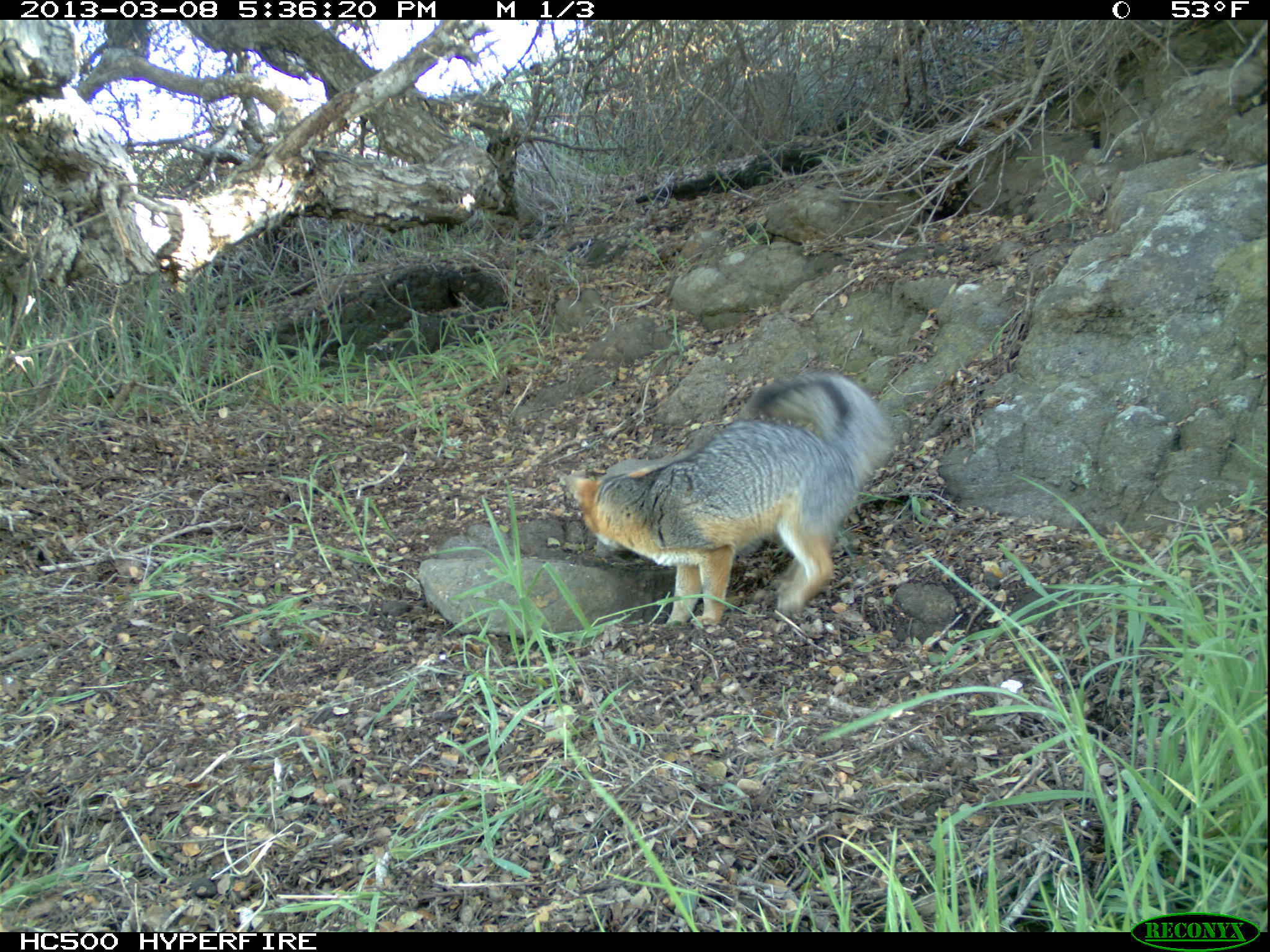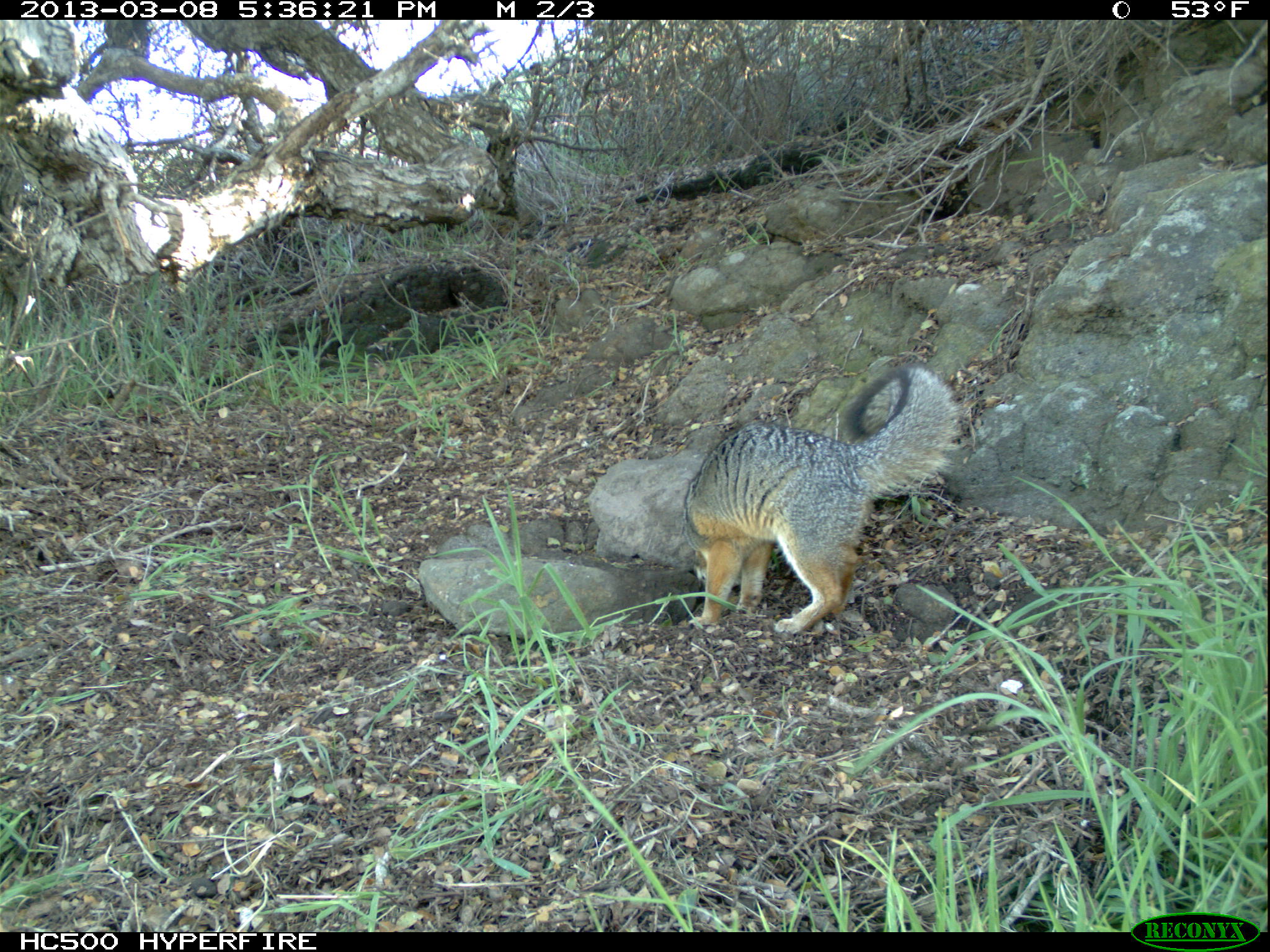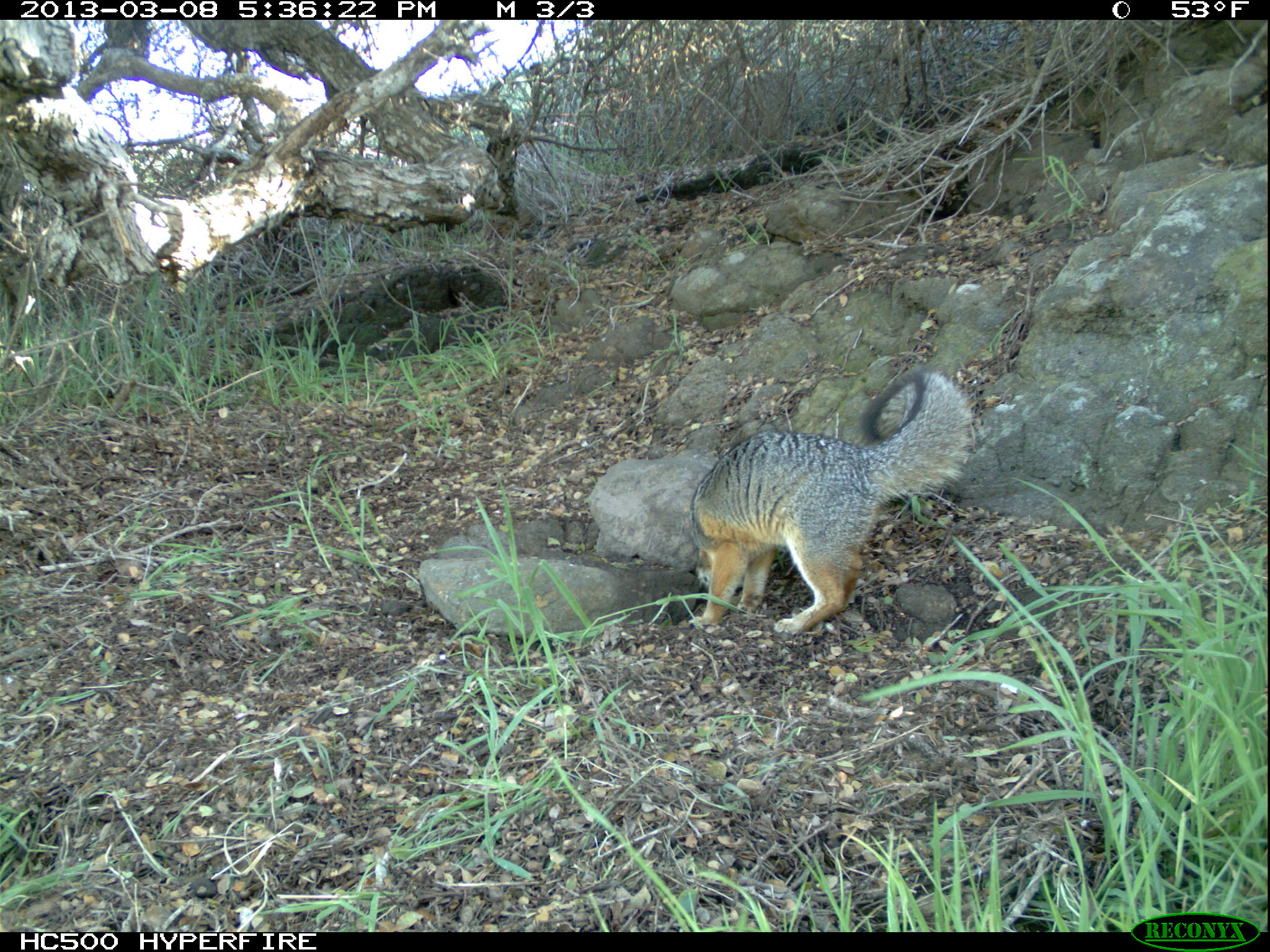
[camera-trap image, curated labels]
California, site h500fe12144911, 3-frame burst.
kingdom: Animalia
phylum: Chordata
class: Mammalia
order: Carnivora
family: Canidae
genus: Urocyon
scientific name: Urocyon littoralis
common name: island fox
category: fox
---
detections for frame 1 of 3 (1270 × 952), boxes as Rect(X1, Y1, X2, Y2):
fox: Rect(558, 368, 895, 628)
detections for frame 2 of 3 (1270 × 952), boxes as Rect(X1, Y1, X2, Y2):
fox: Rect(680, 361, 967, 636)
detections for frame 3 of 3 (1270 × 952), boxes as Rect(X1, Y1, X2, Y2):
fox: Rect(688, 363, 976, 634)